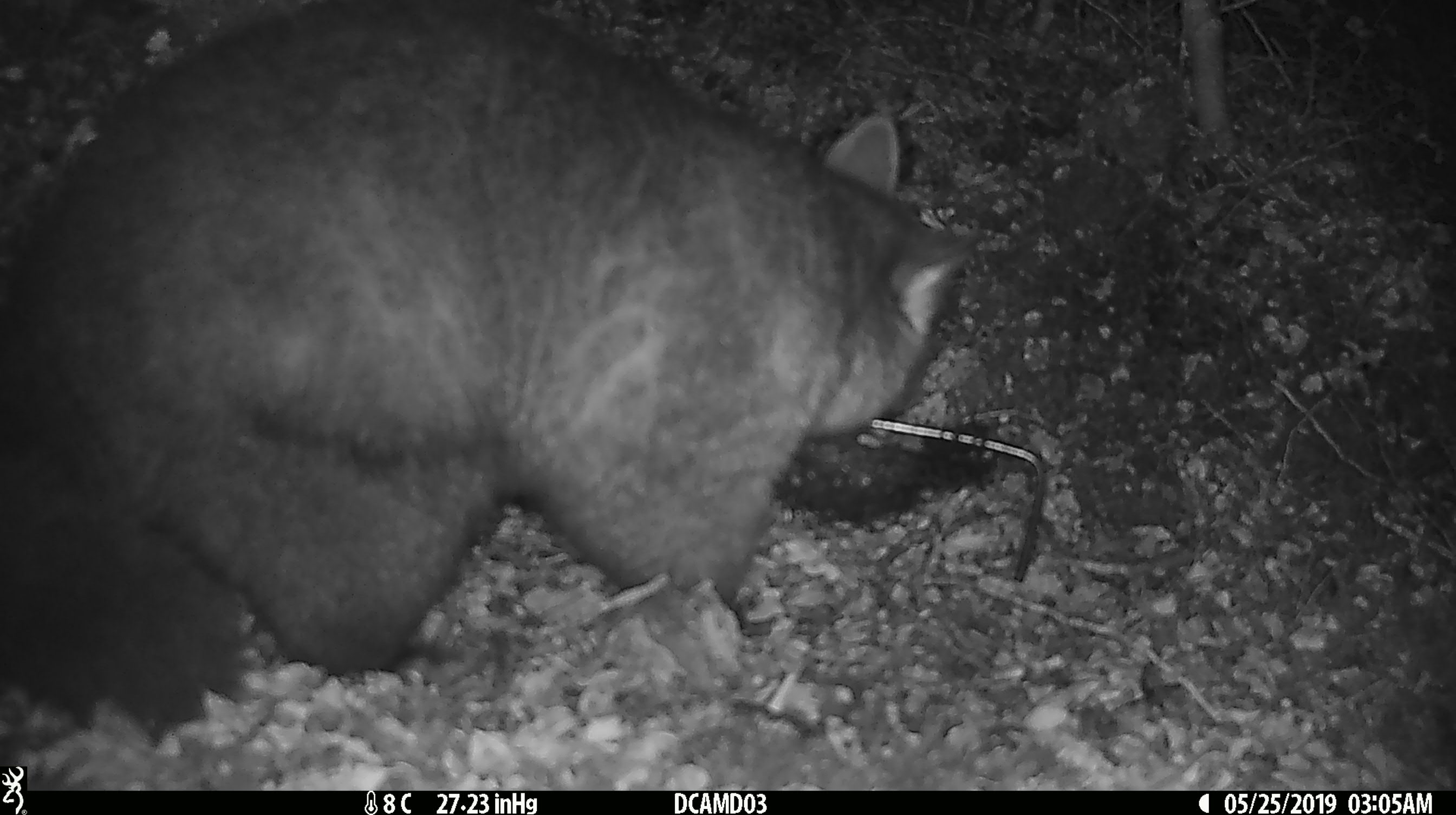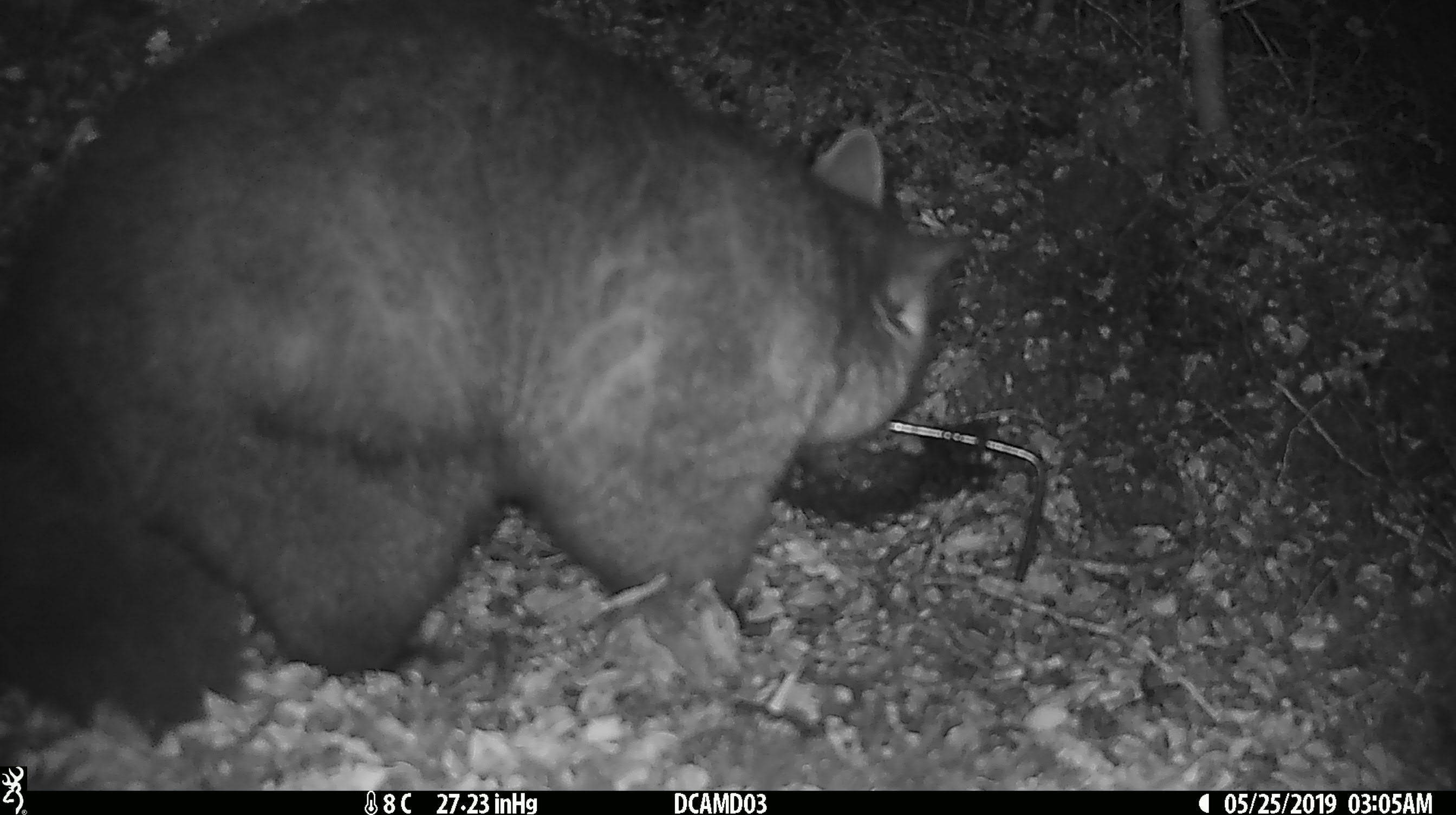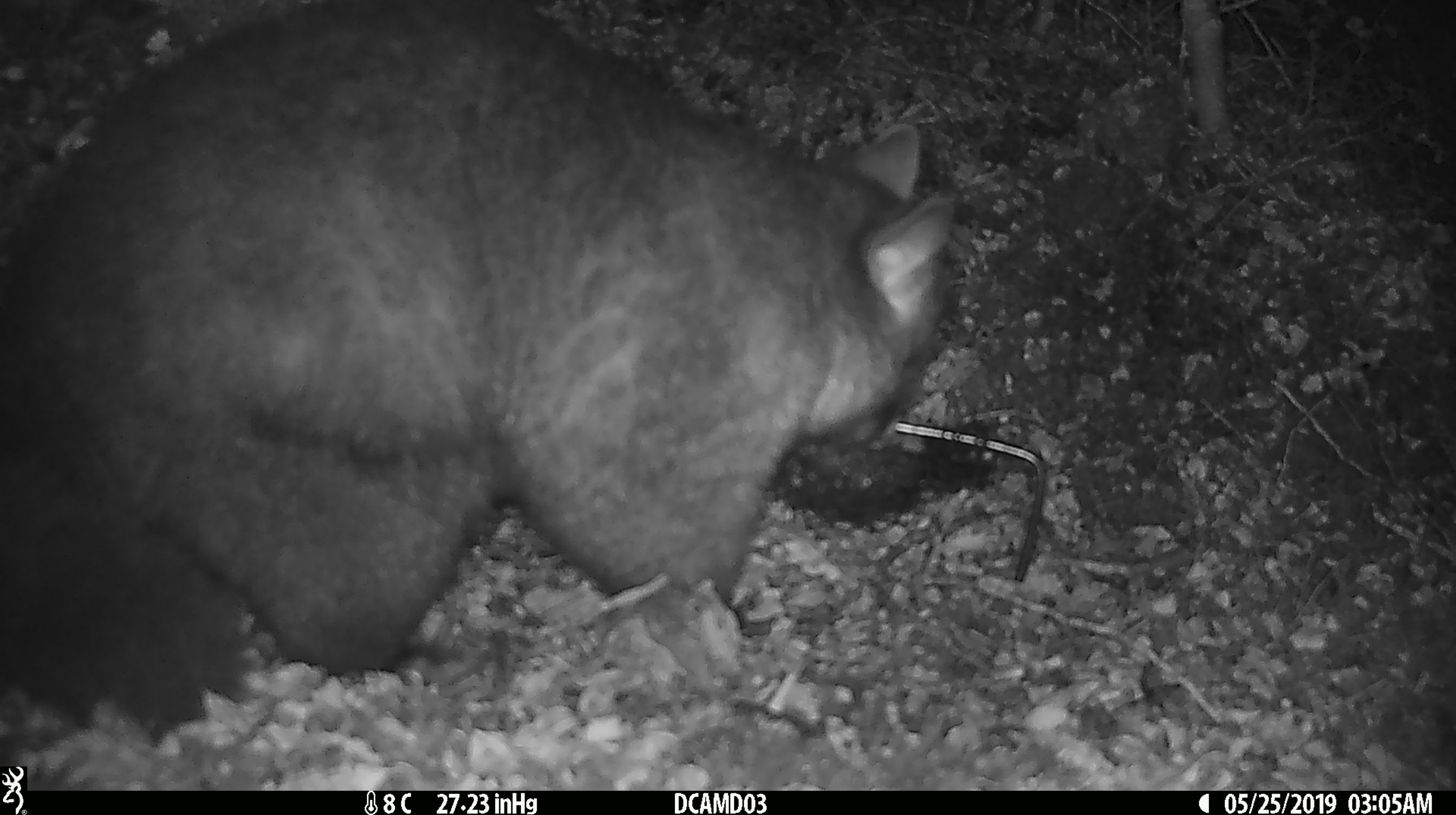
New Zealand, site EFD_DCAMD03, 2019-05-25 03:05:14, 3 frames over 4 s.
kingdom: Animalia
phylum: Chordata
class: Mammalia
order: Diprotodontia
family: Phalangeridae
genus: Trichosurus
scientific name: Trichosurus vulpecula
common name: common brushtail possum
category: possum